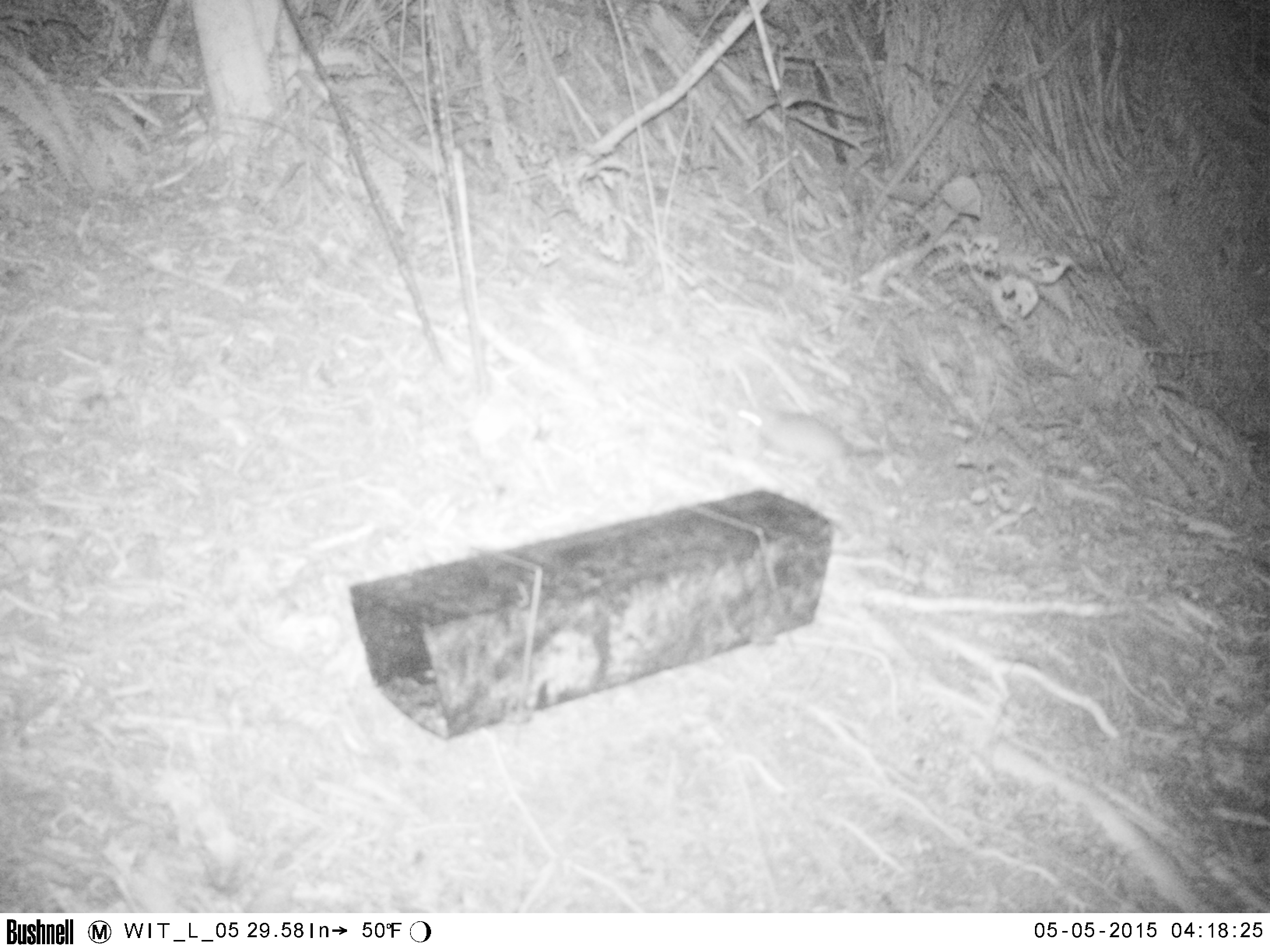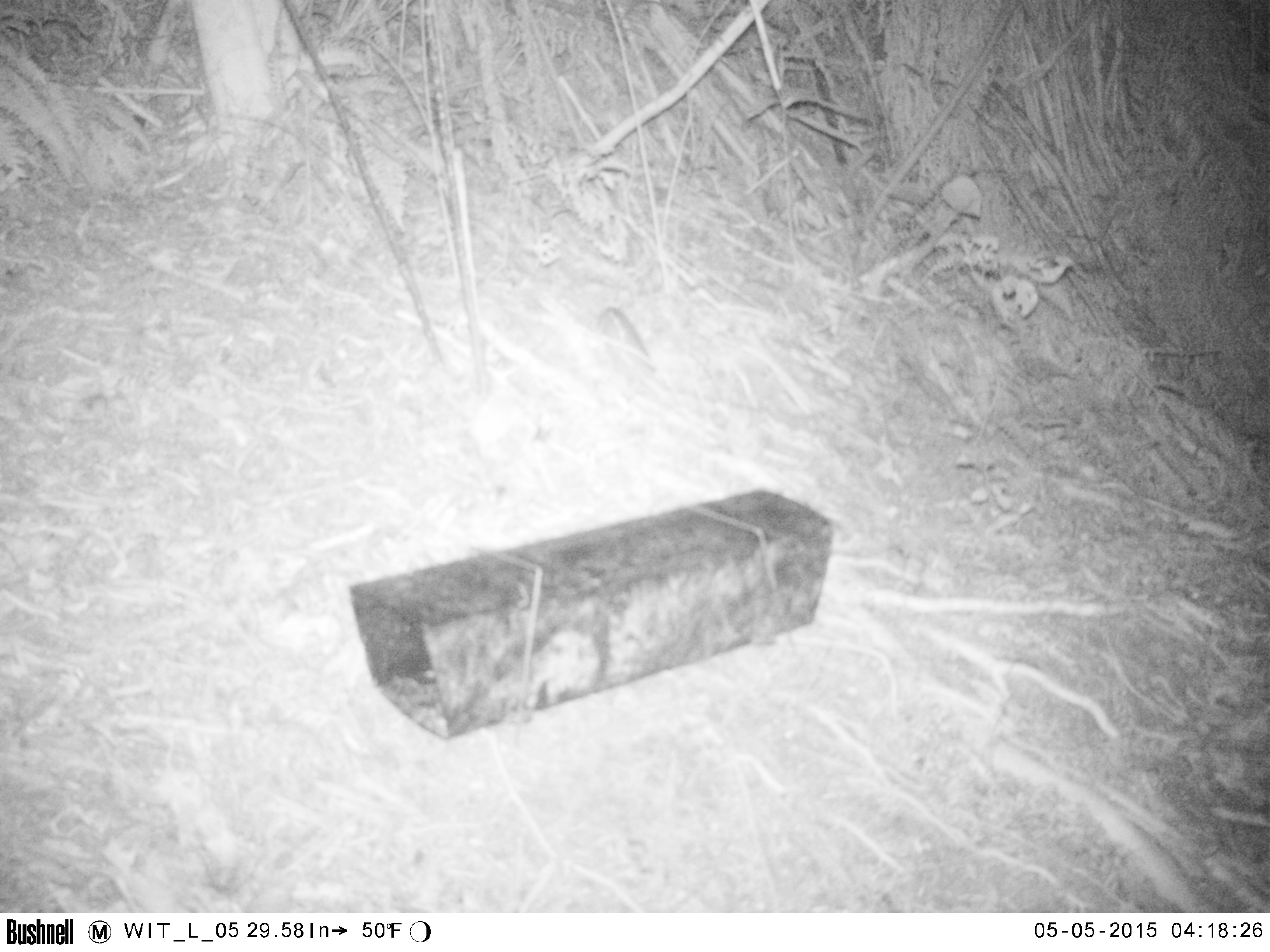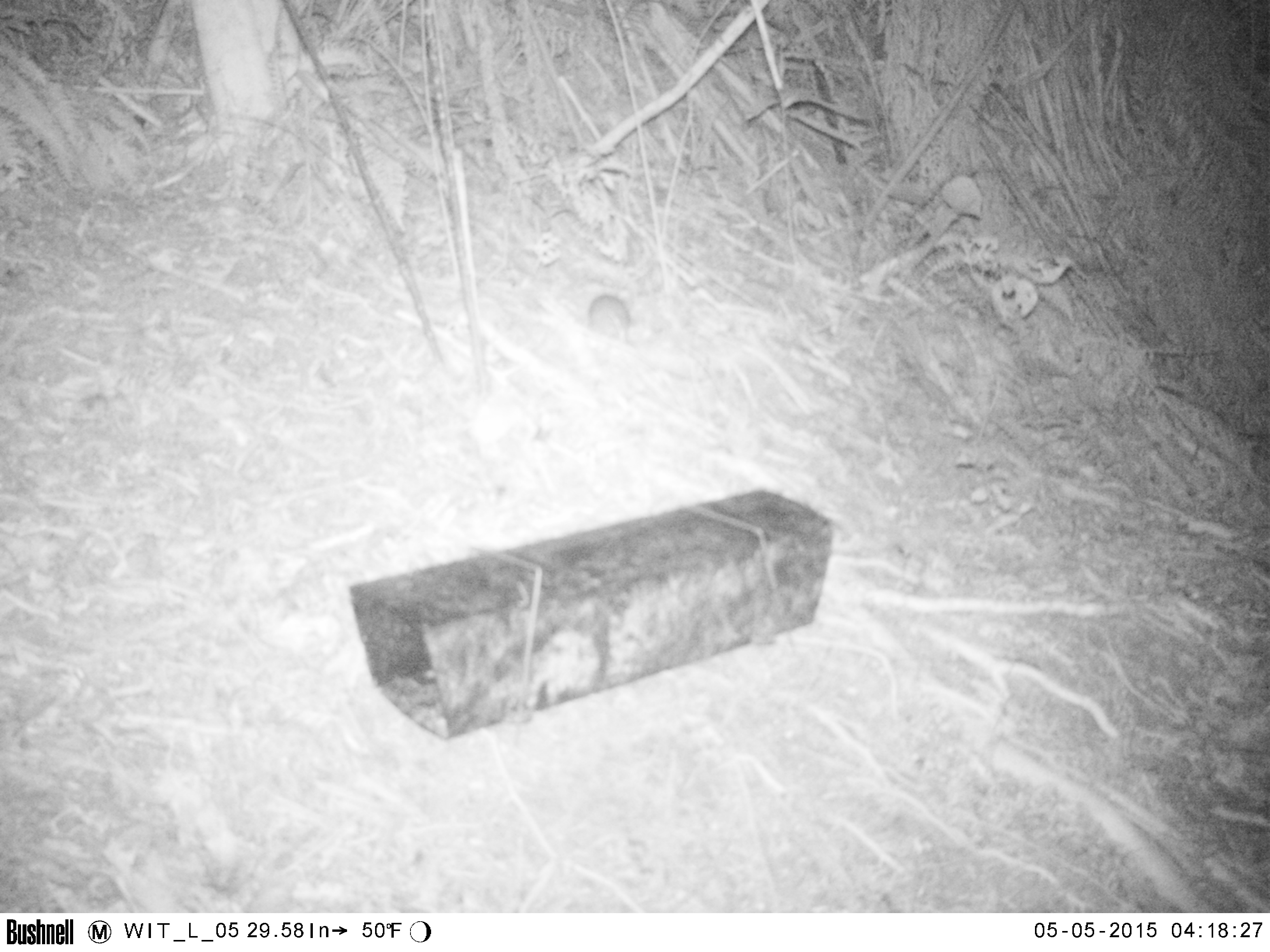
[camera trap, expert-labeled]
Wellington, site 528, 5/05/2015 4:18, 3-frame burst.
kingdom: Animalia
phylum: Chordata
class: Mammalia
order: Rodentia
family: Muridae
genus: Rattus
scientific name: Rattus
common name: rat